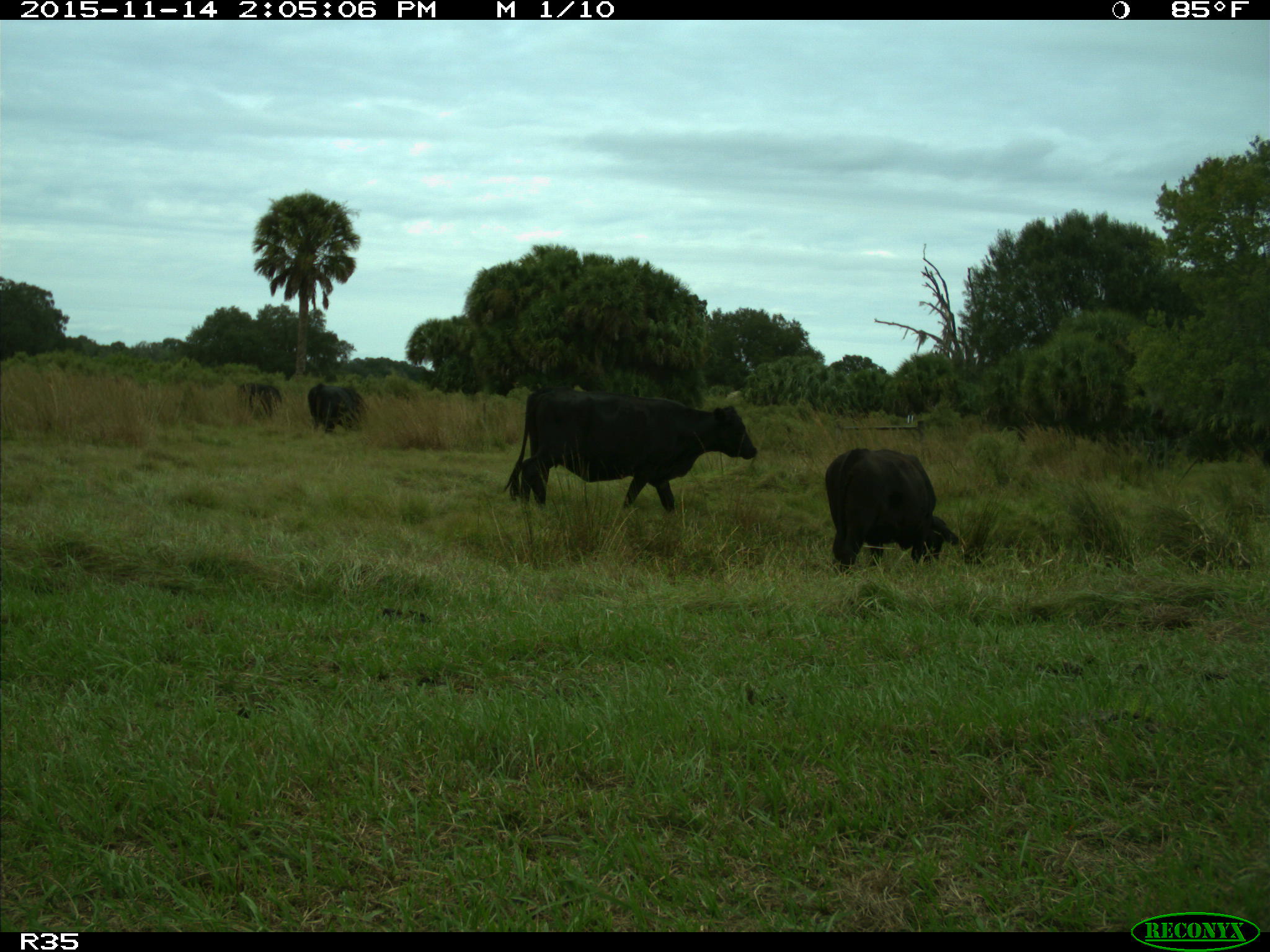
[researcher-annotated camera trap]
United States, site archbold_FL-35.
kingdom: Animalia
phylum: Chordata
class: Mammalia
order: Artiodactyla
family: Bovidae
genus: Bos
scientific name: Bos taurus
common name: domestic cow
Bos taurus (domestic cow).